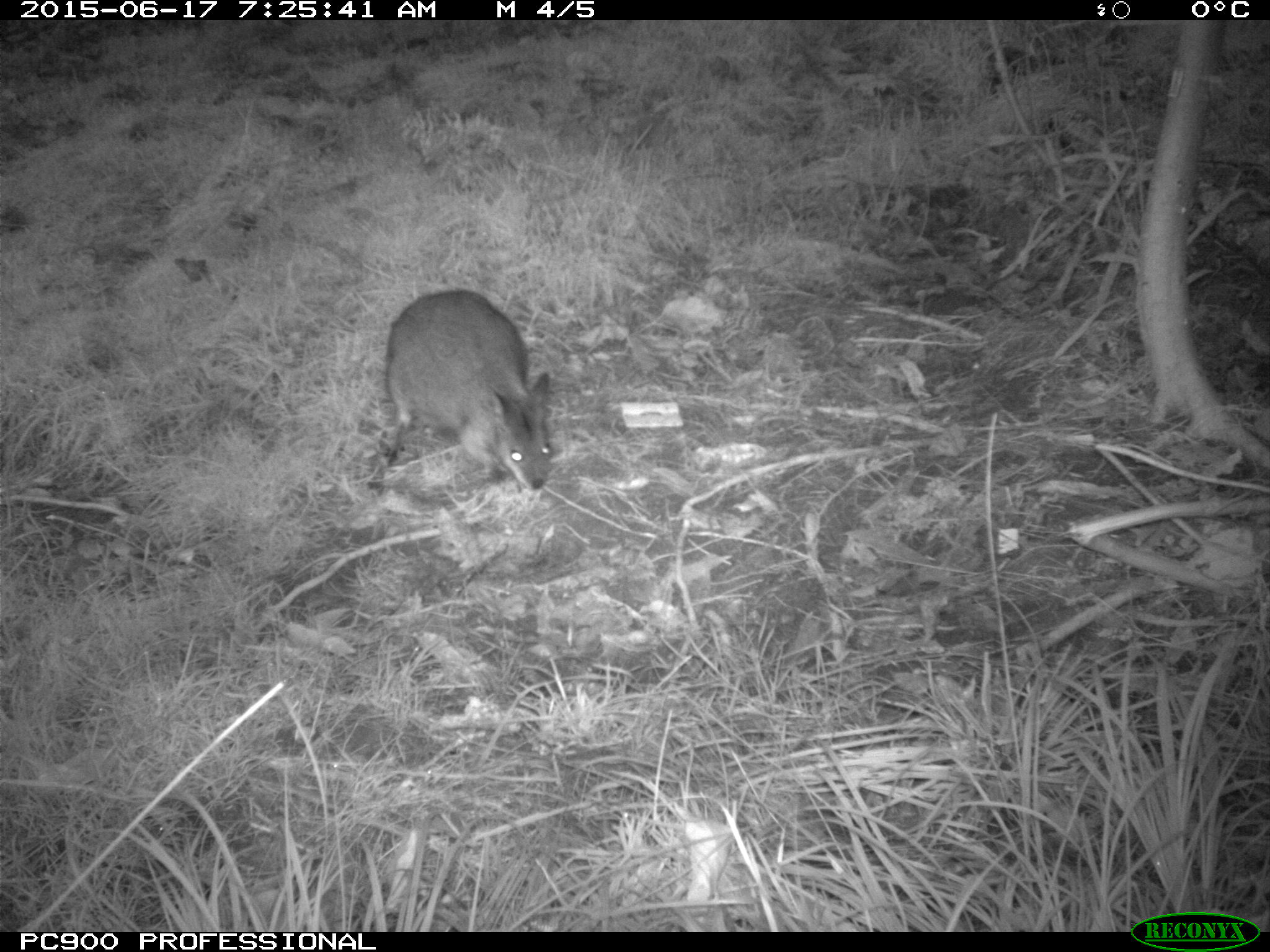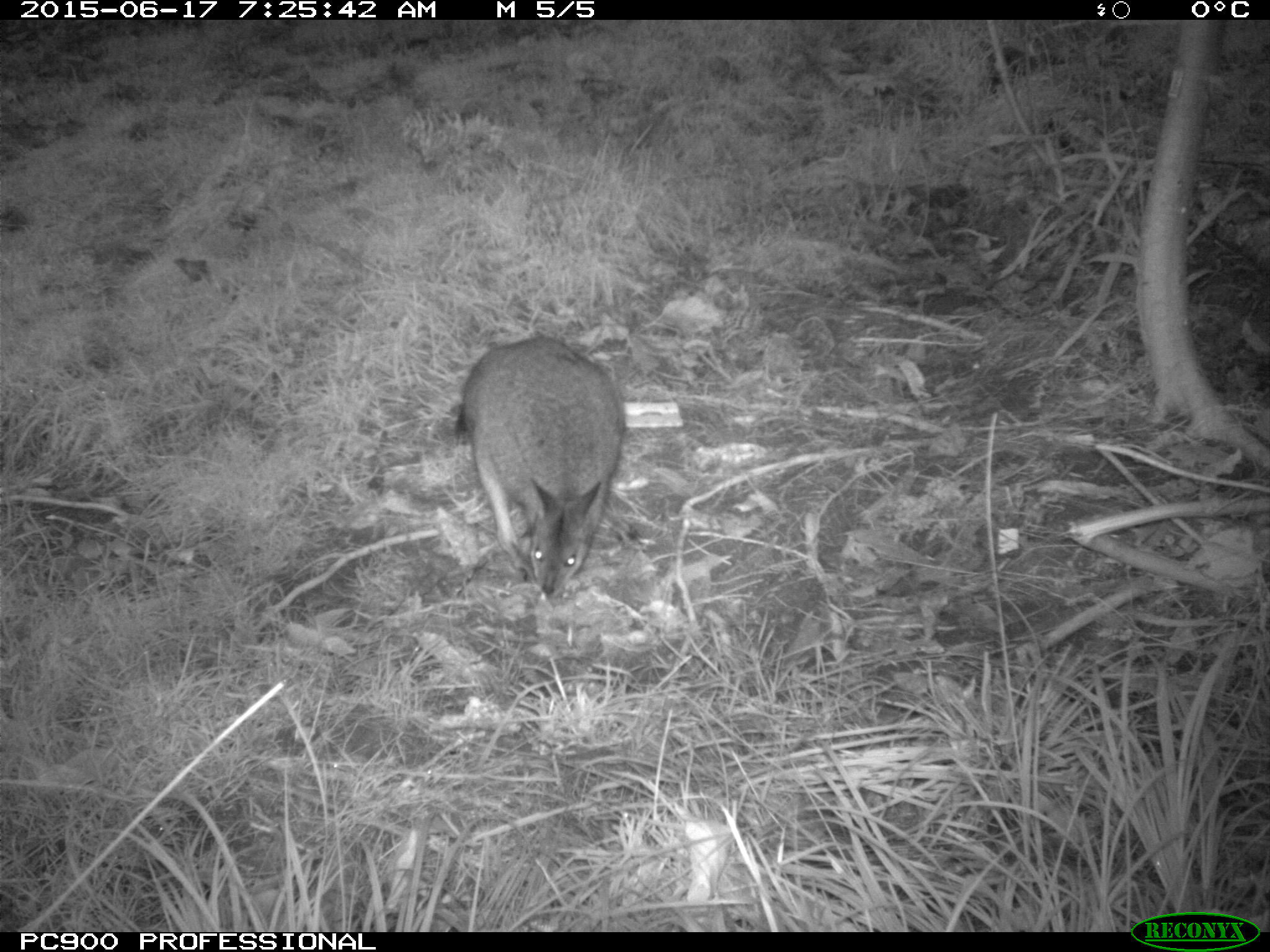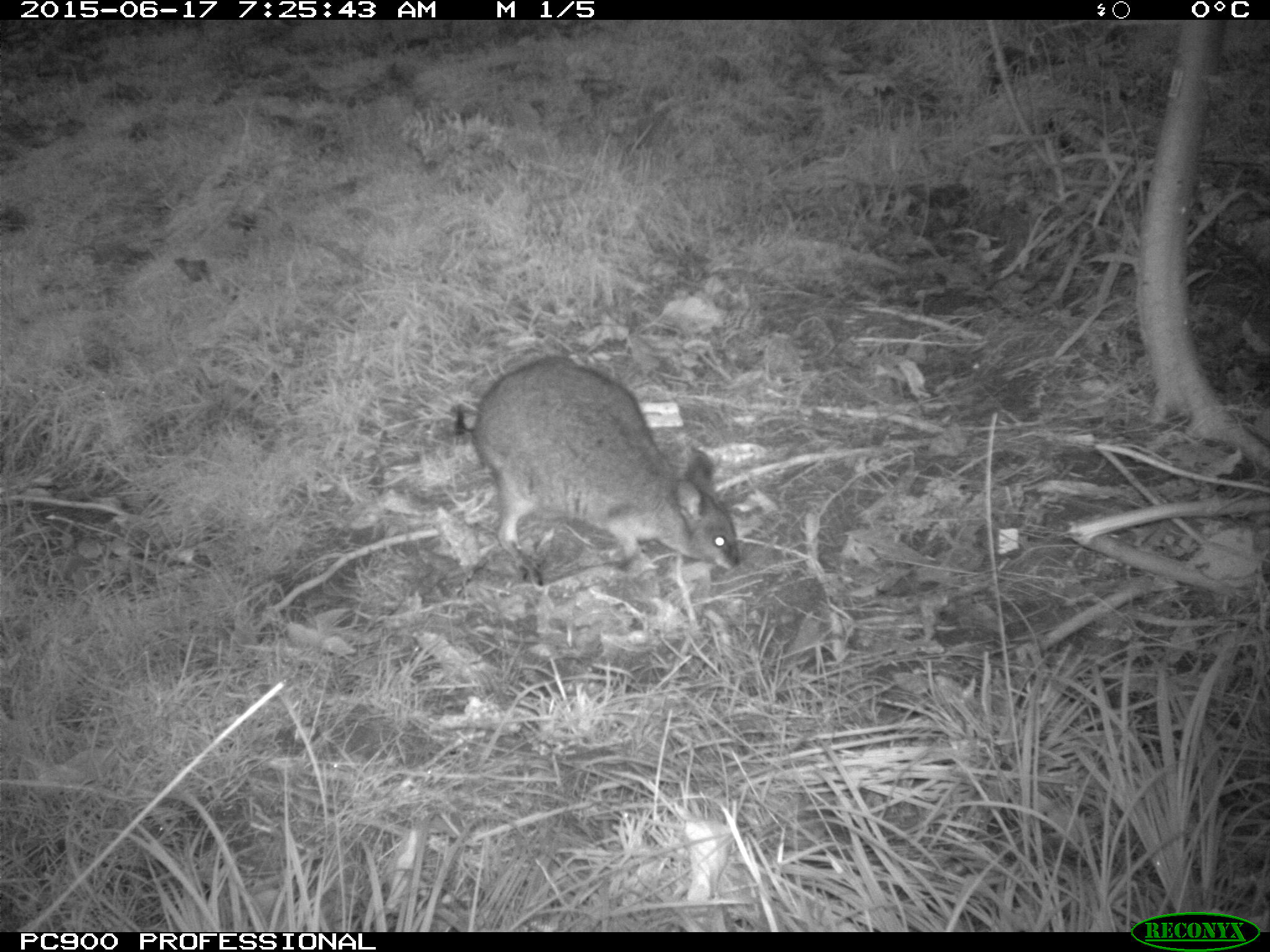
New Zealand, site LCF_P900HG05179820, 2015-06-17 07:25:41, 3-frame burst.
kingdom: Animalia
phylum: Chordata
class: Mammalia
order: Diprotodontia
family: Macropodidae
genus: Notamacropus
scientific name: Notamacropus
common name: wallaby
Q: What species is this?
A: Wallaby (Notamacropus).